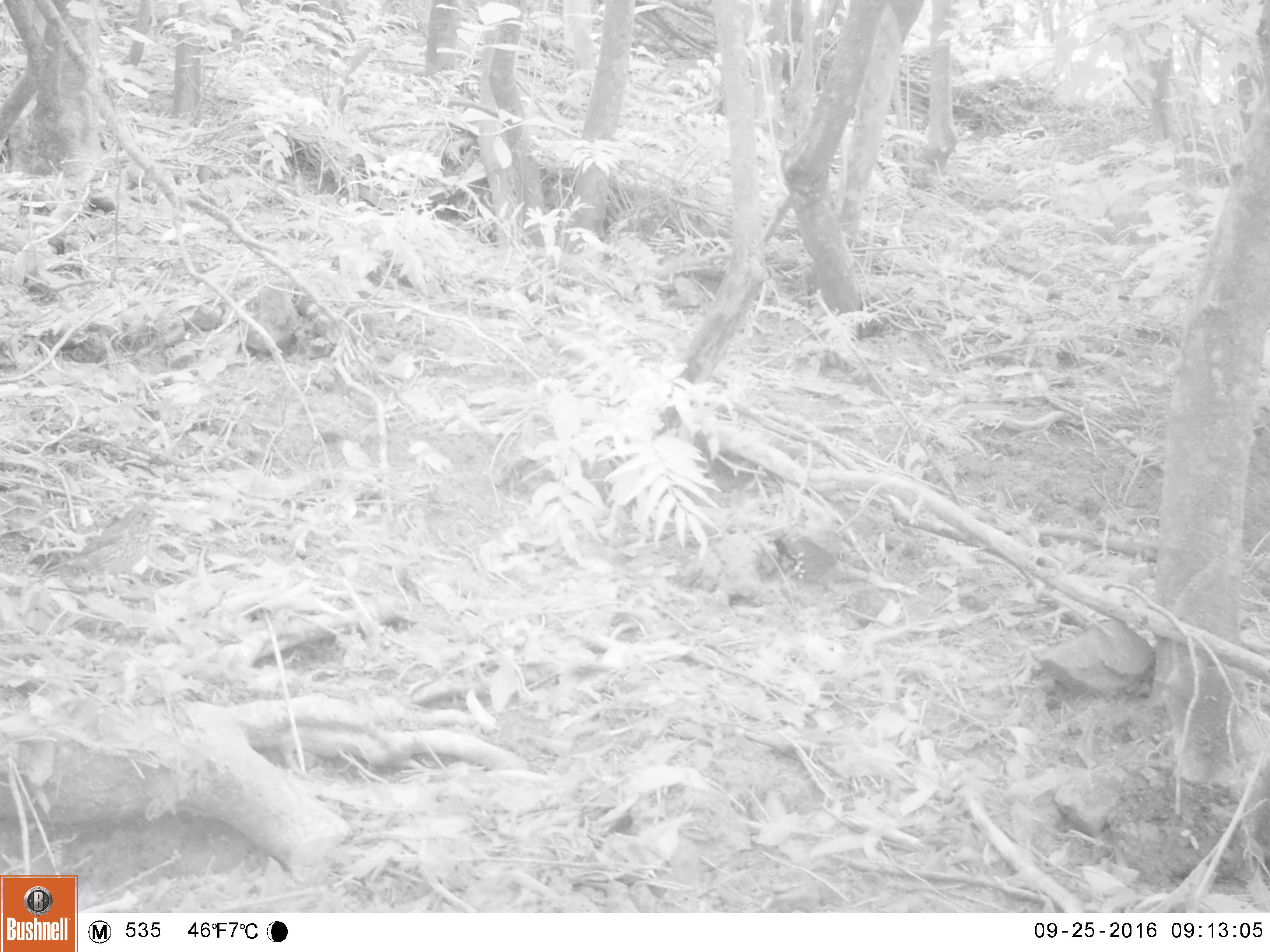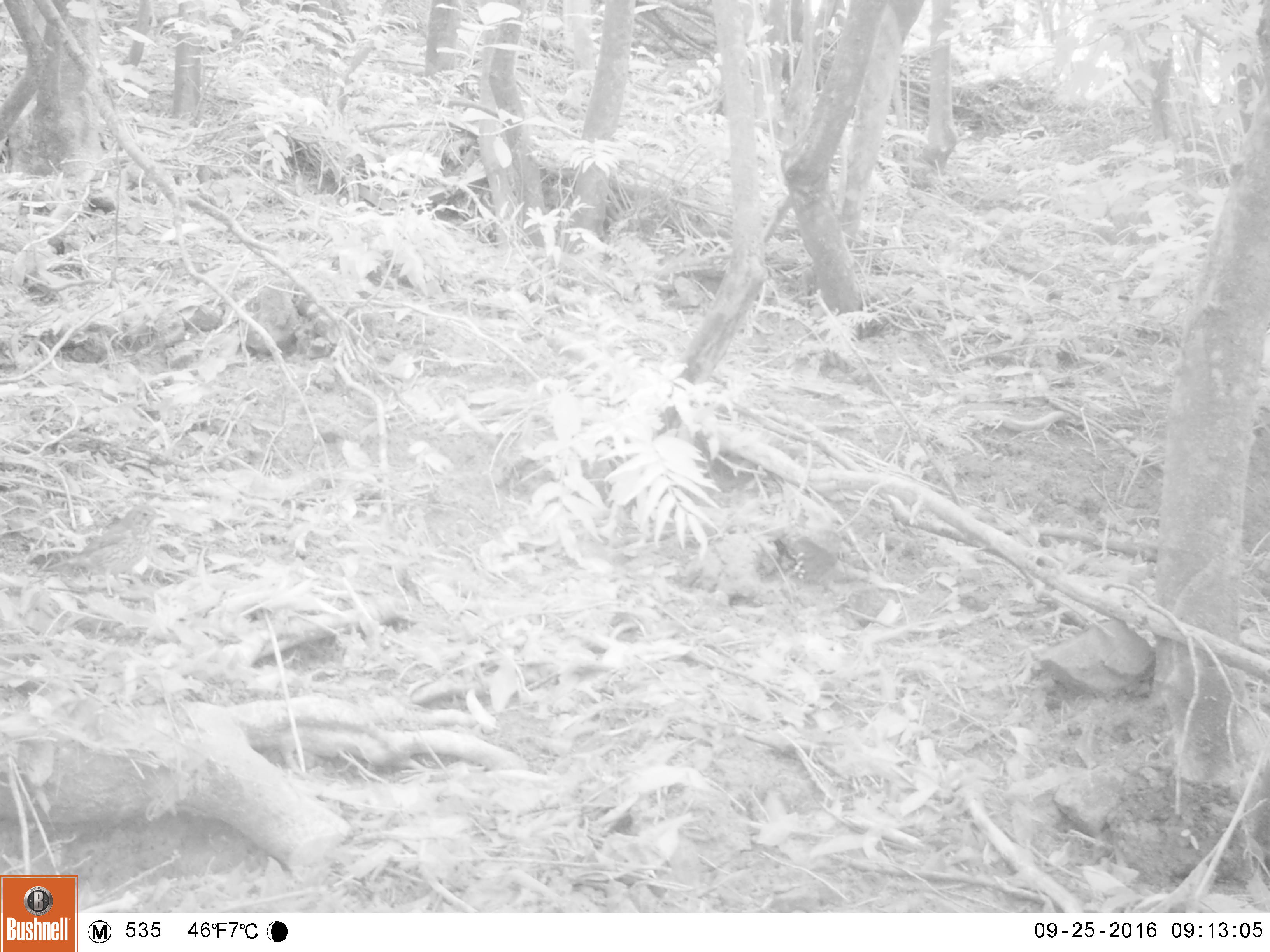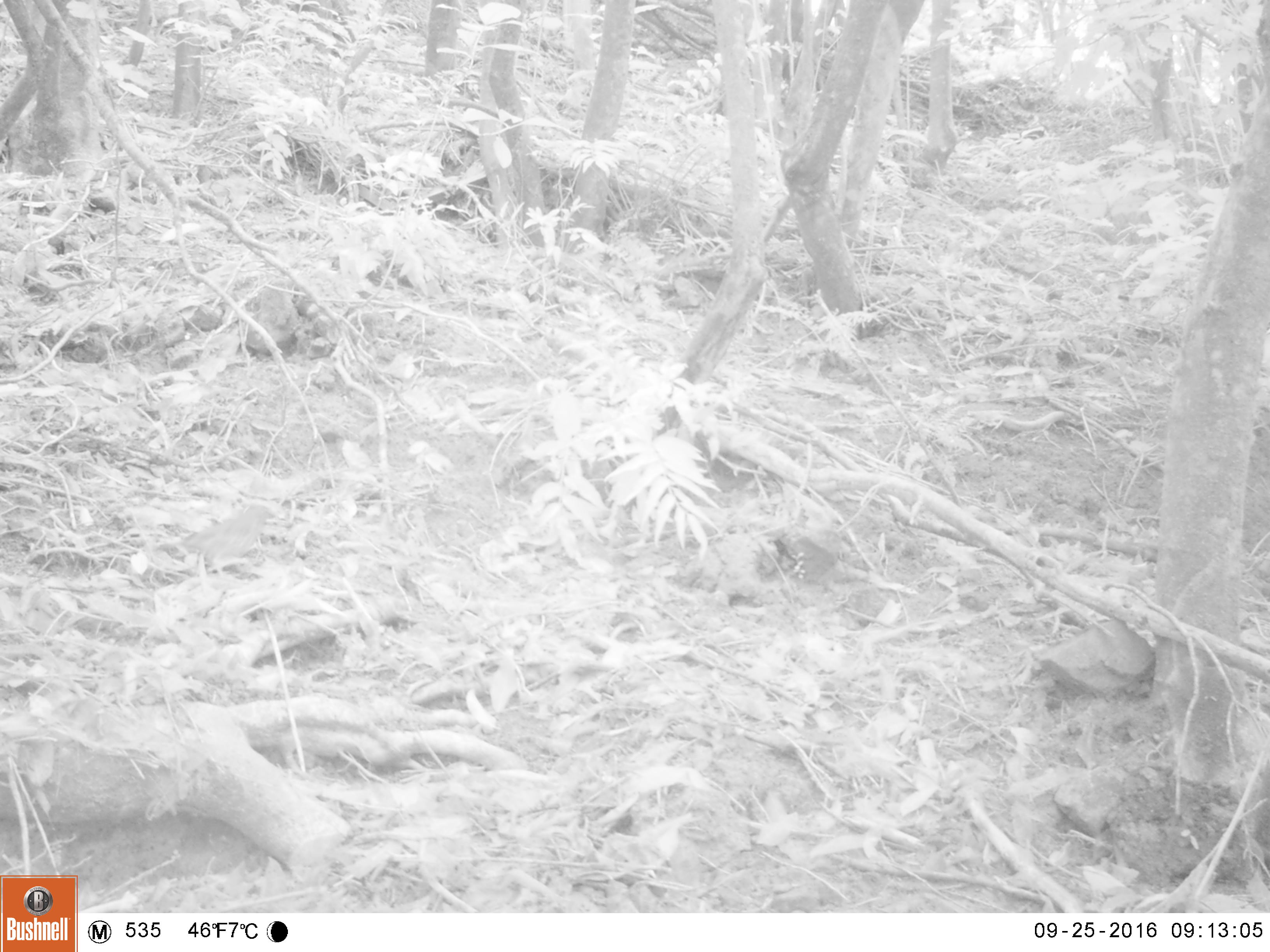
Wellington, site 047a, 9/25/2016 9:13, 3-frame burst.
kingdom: Animalia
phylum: Chordata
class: Aves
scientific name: Aves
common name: bird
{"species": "bird (Aves)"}